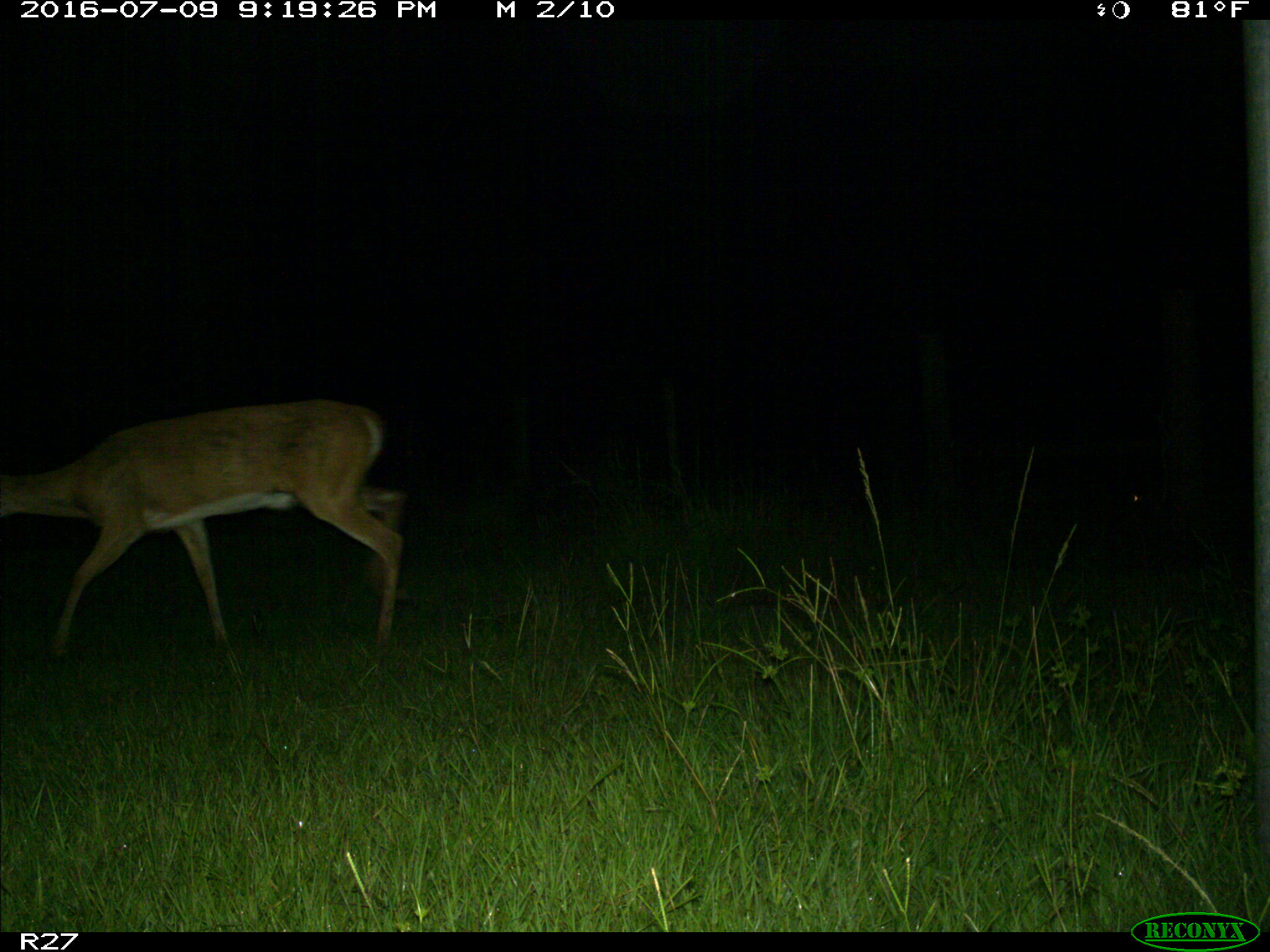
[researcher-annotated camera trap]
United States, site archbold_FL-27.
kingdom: Animalia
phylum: Chordata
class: Mammalia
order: Artiodactyla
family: Cervidae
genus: Odocoileus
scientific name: Odocoileus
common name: deer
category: unidentified deer